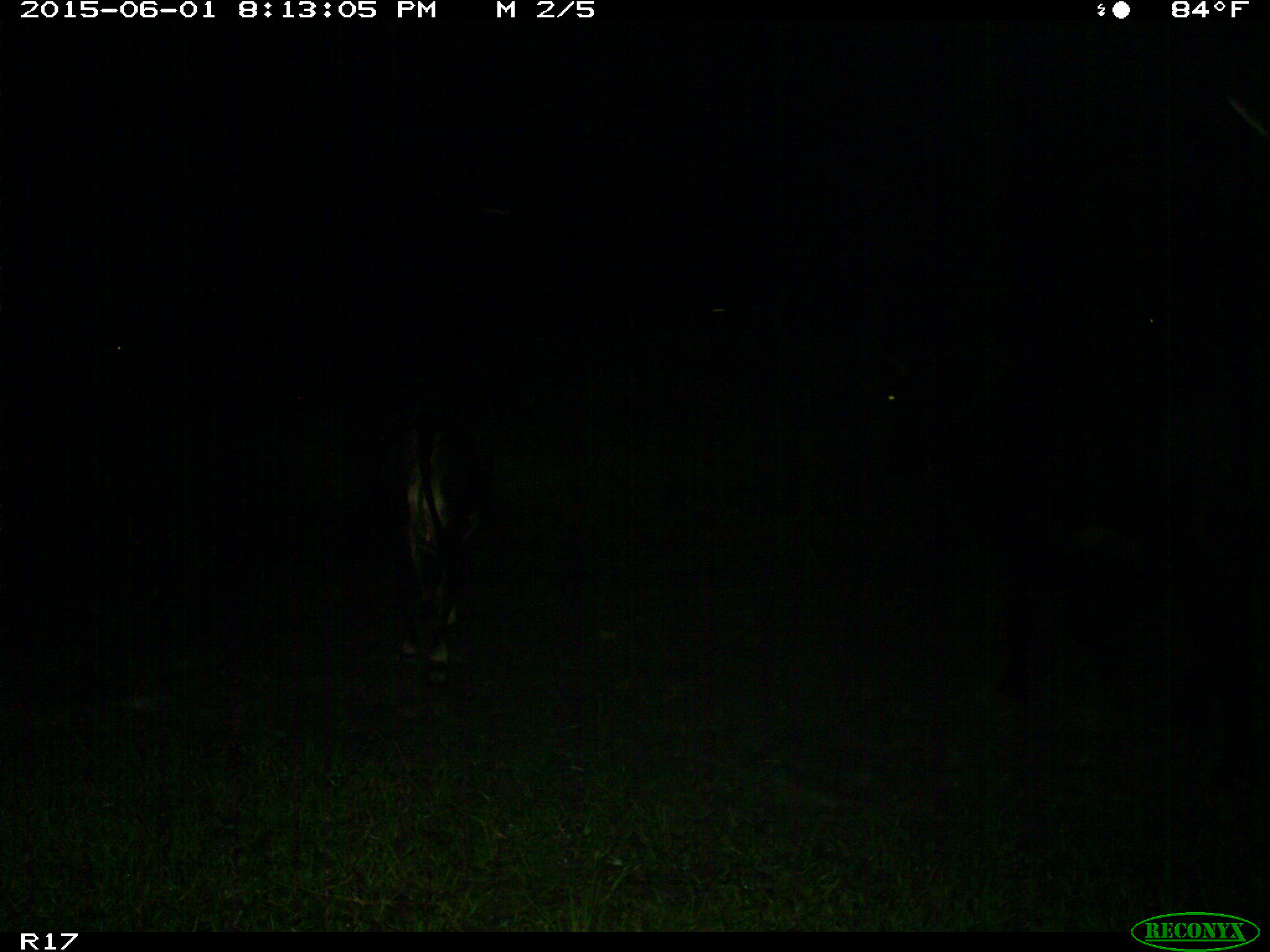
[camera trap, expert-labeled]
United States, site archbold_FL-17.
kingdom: Animalia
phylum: Chordata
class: Mammalia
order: Artiodactyla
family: Bovidae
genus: Bos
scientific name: Bos taurus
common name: domestic cow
Bos taurus (domestic cow).